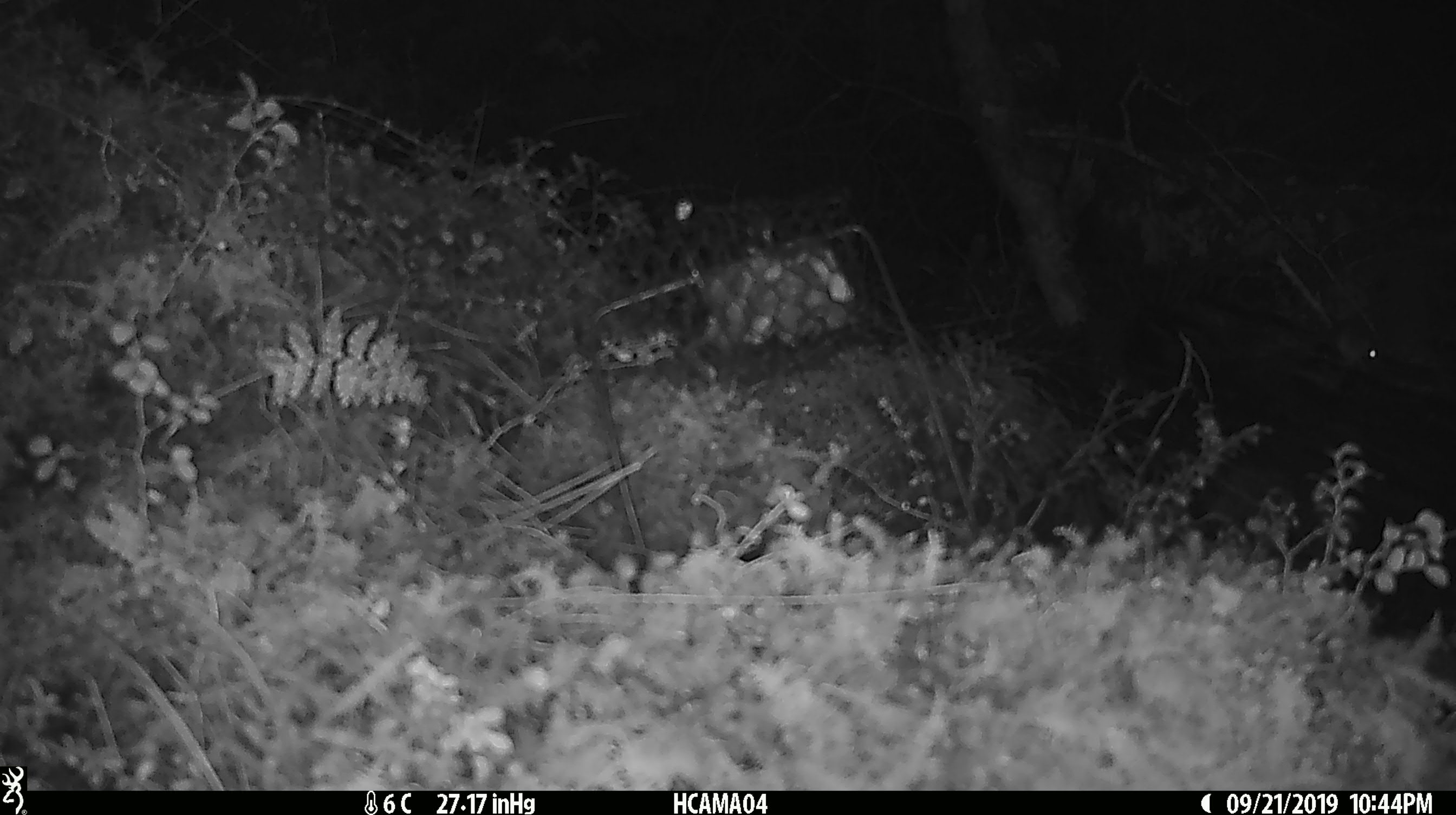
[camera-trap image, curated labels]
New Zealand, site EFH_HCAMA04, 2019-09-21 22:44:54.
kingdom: Animalia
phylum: Chordata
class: Mammalia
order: Rodentia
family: Muridae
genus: Mus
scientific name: Mus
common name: mouse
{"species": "mouse (Mus)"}